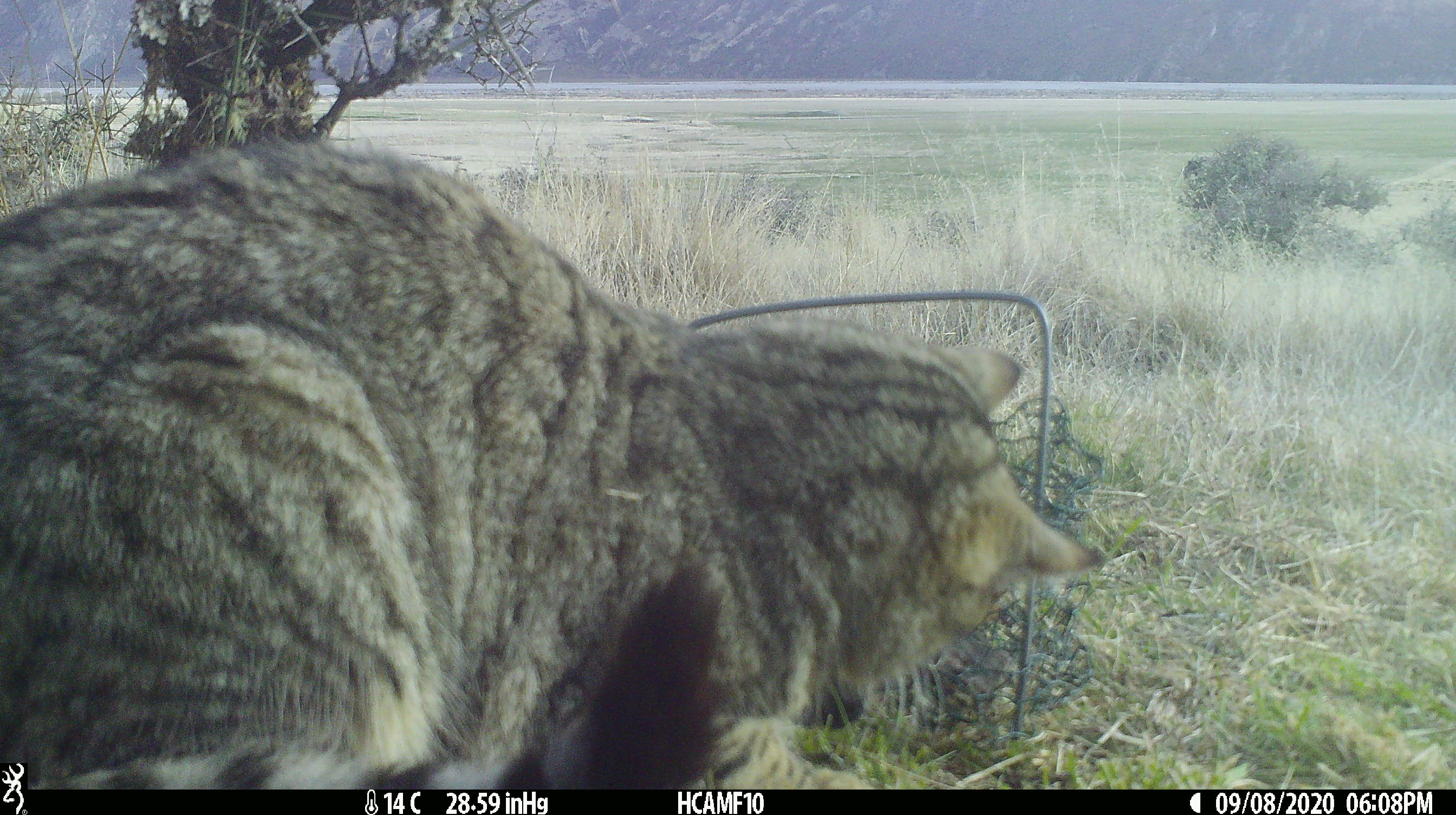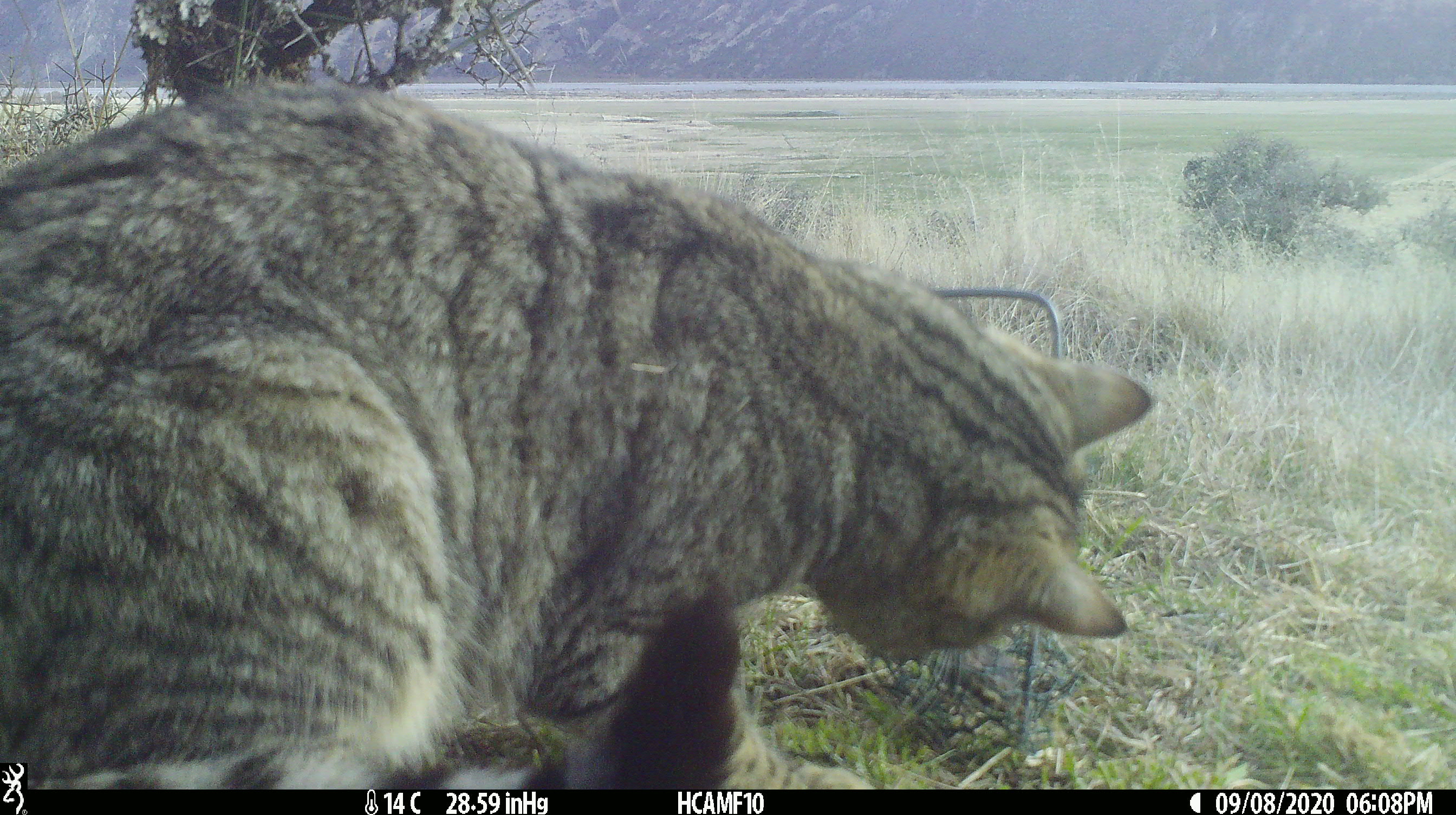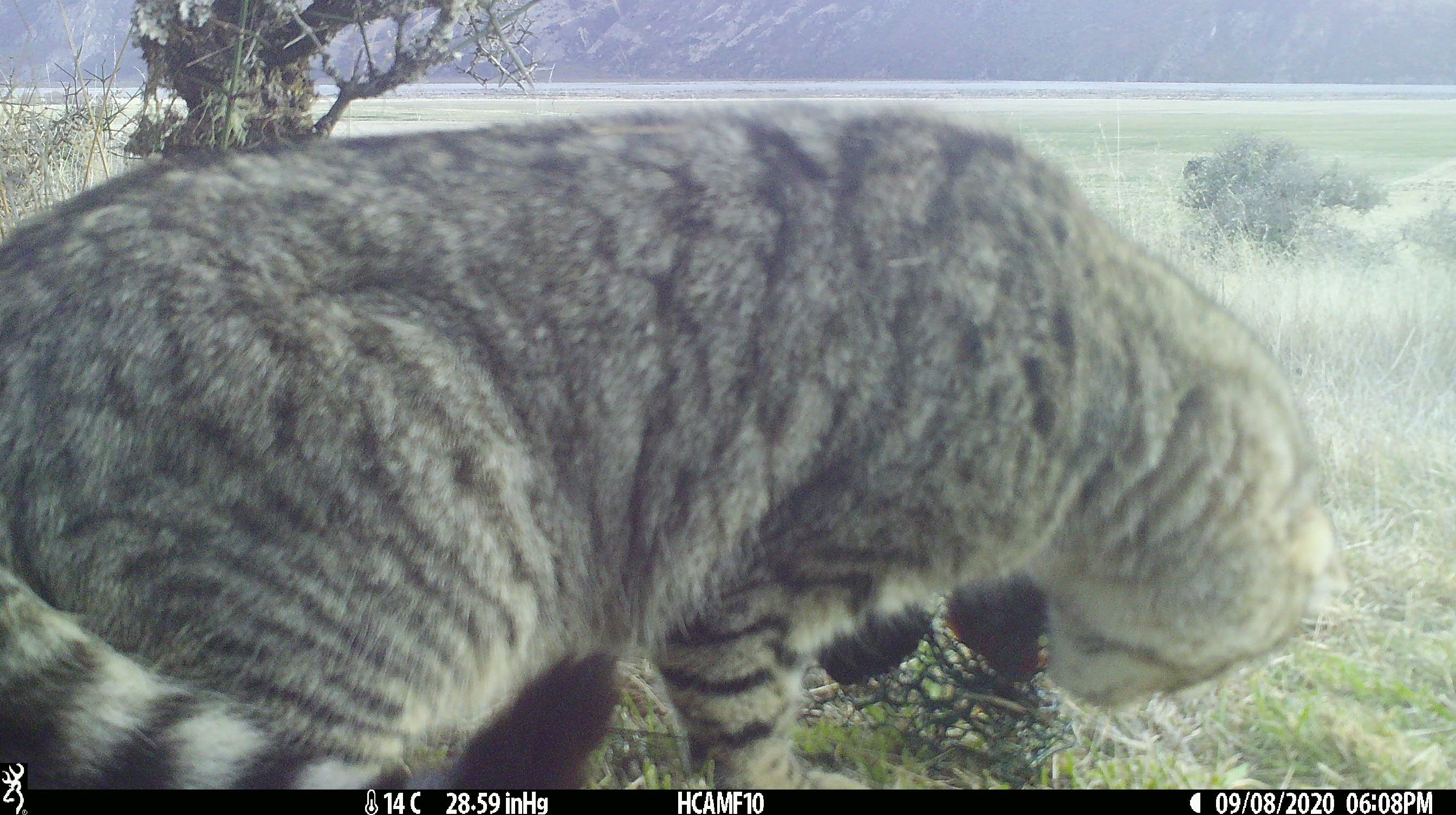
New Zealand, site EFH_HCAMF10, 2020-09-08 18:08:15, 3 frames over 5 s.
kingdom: Animalia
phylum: Chordata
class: Mammalia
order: Carnivora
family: Felidae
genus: Felis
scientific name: Felis catus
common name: domestic cat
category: cat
Cat (domestic cat) (Felis catus).